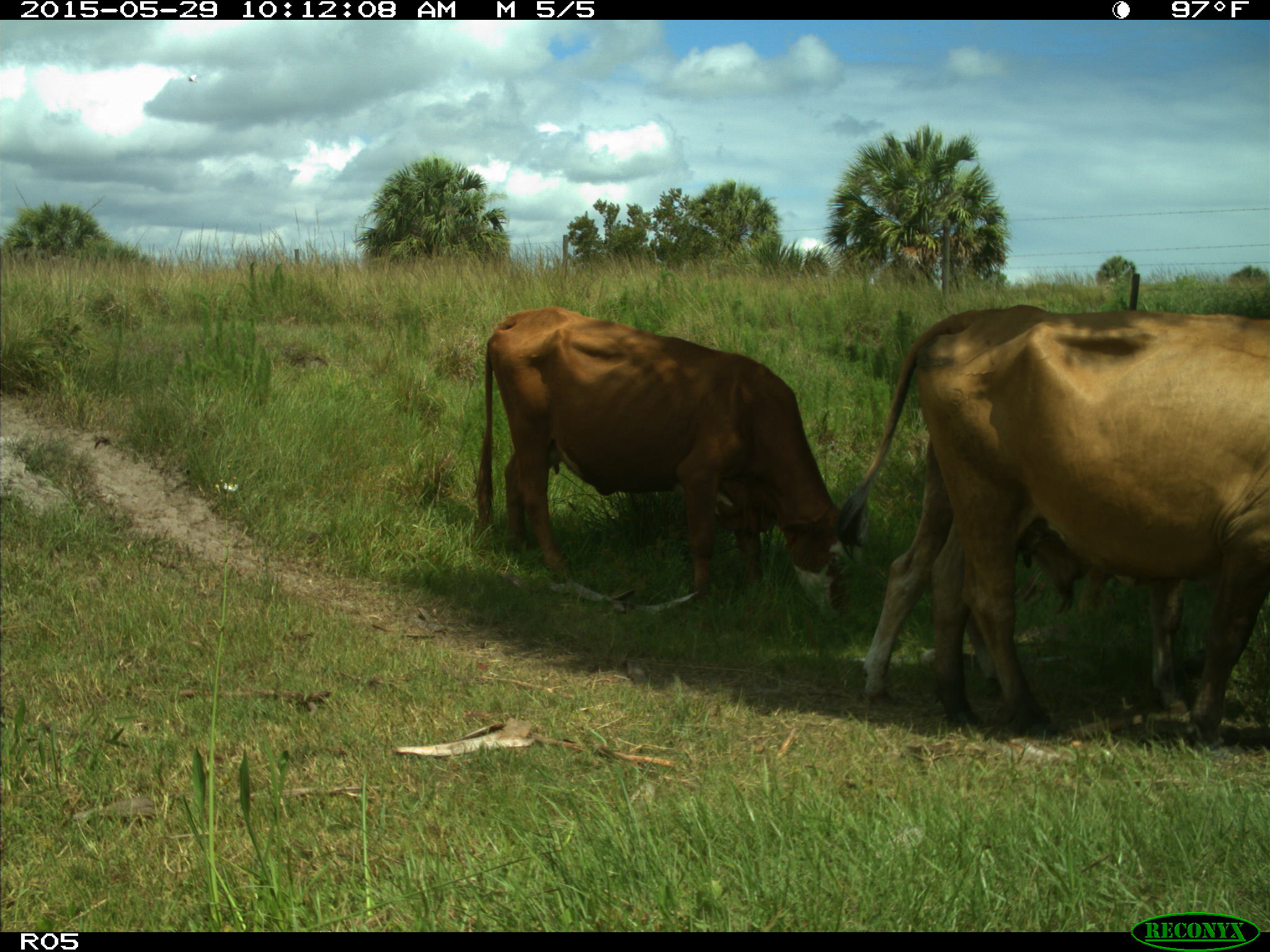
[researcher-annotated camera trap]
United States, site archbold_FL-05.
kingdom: Animalia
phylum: Chordata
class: Mammalia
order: Artiodactyla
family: Bovidae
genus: Bos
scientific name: Bos taurus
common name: domestic cow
Bos taurus (domestic cow).